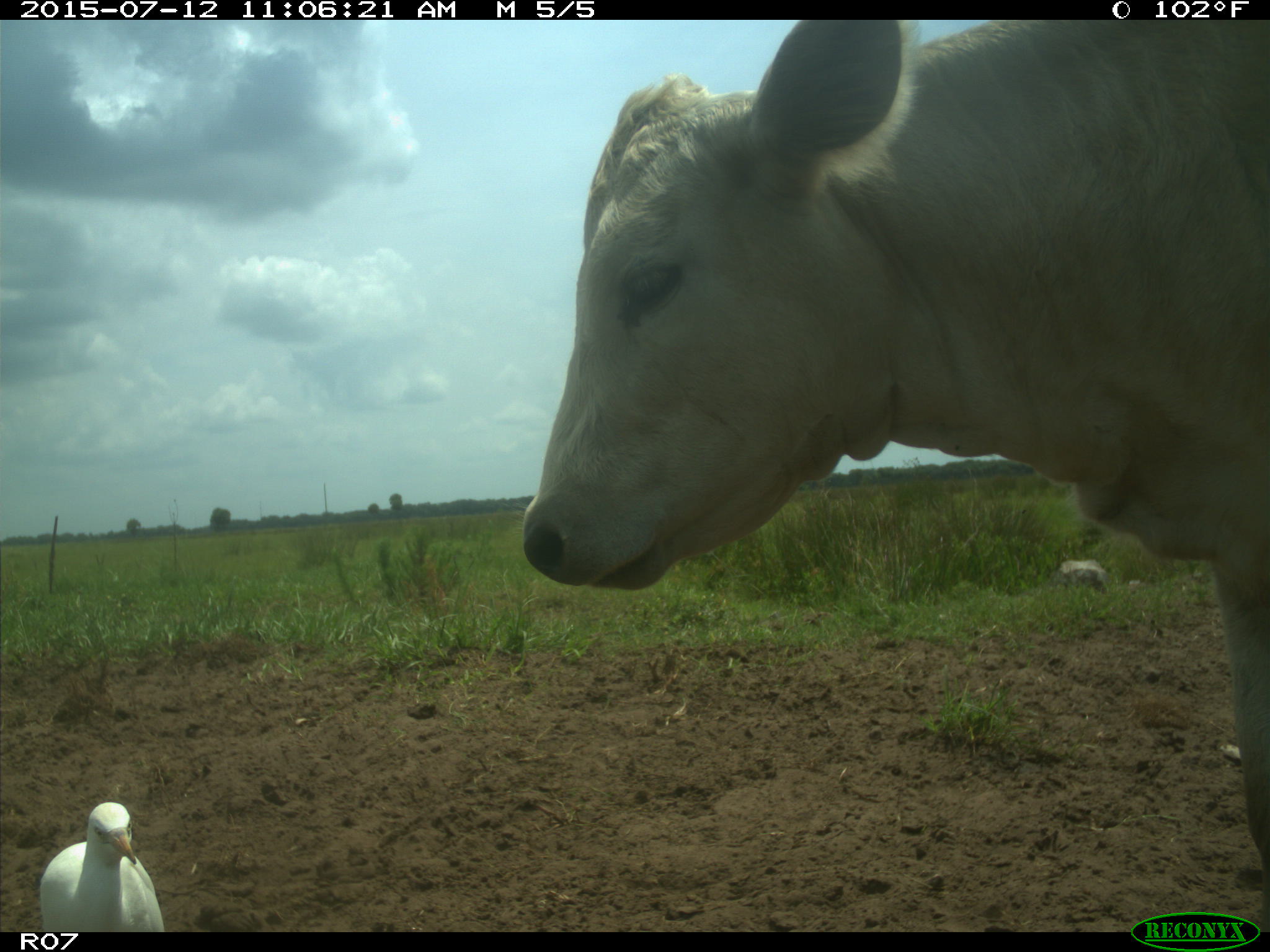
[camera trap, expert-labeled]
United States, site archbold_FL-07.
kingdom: Animalia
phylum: Chordata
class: Mammalia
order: Artiodactyla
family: Bovidae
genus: Bos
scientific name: Bos taurus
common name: domestic cow